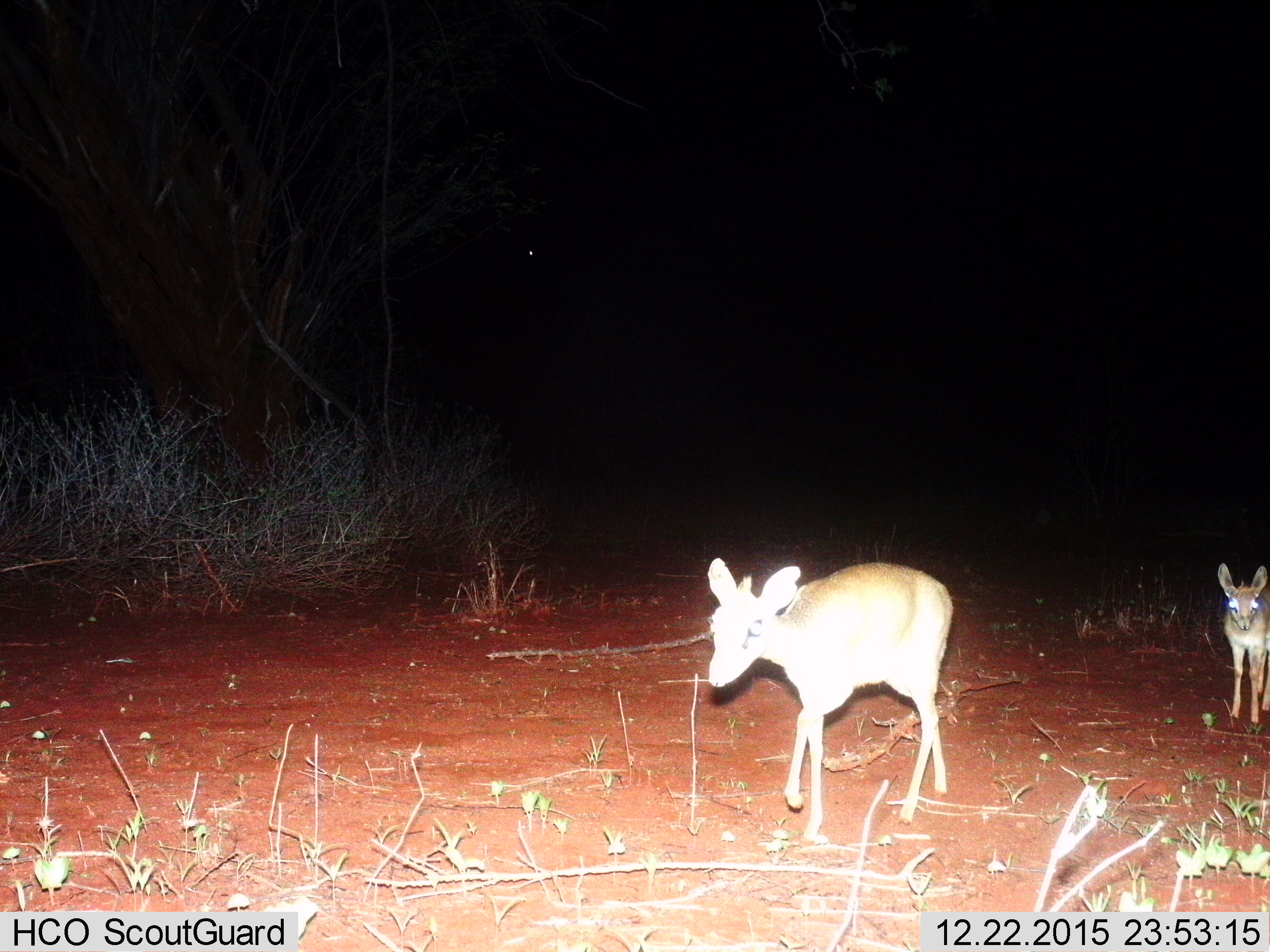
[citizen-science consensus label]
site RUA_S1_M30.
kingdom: Animalia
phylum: Chordata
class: Mammalia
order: Artiodactyla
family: Bovidae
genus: Madoqua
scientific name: Madoqua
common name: dik-dik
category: dikdik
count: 2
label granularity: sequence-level